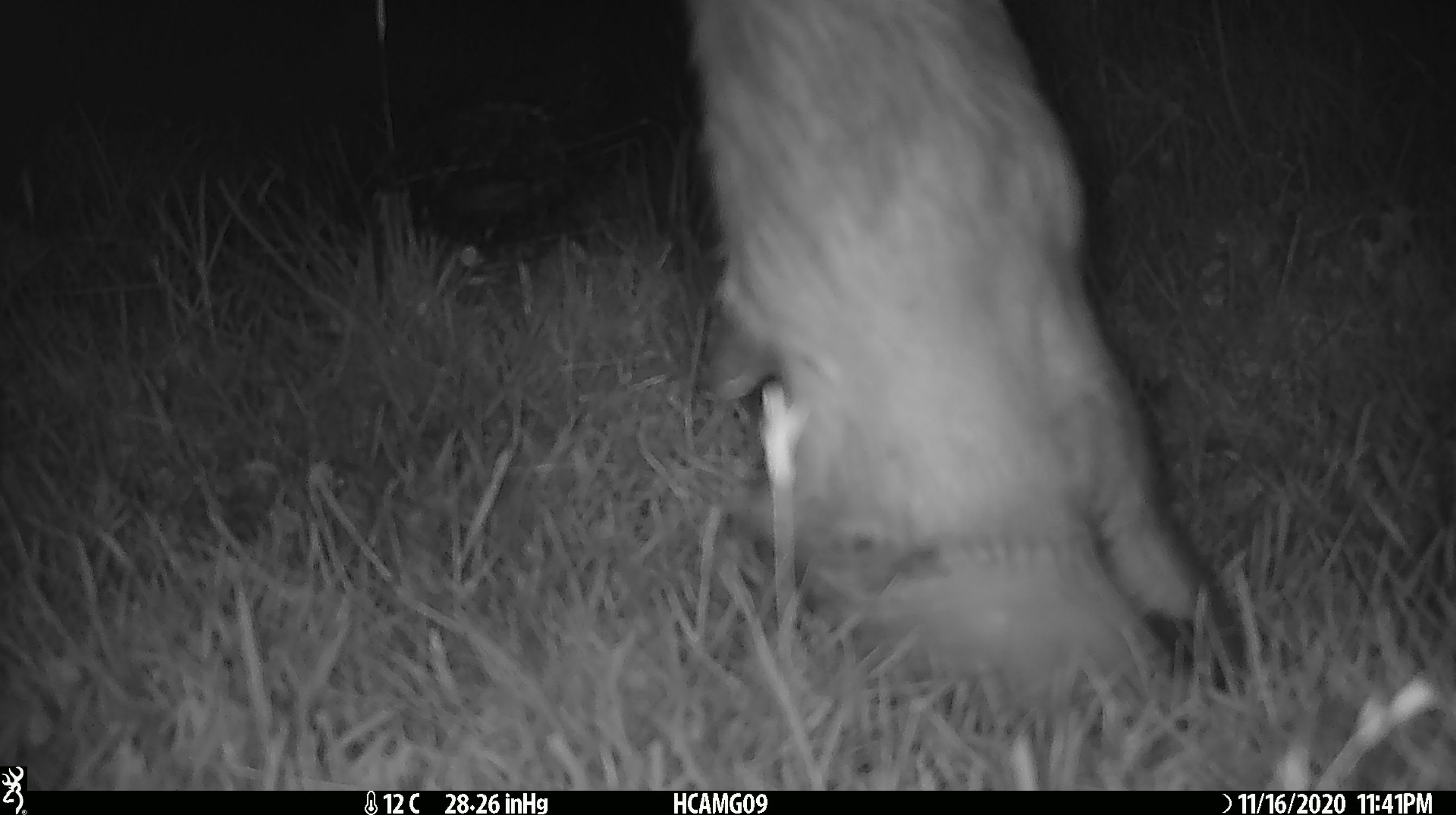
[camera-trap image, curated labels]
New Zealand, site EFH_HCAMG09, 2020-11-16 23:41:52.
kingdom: Animalia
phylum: Chordata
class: Mammalia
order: Artiodactyla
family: Bovidae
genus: Bos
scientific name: Bos taurus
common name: domestic cow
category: cow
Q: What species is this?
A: Cow (domestic cow) (Bos taurus).